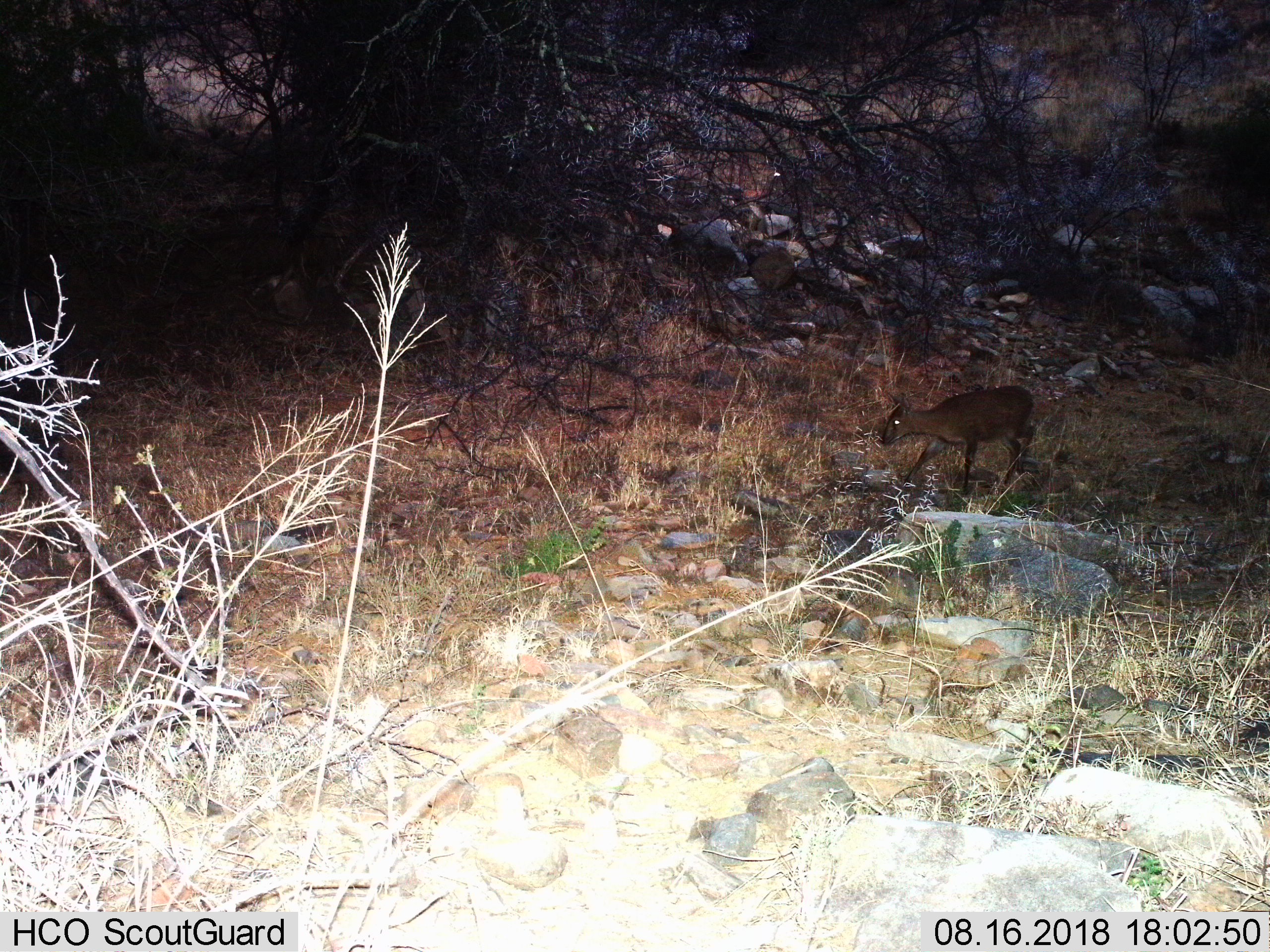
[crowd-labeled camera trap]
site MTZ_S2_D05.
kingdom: Animalia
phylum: Chordata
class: Mammalia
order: Artiodactyla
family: Bovidae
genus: Sylvicapra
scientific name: Sylvicapra grimmia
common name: common duiker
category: duikercommongrey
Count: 1.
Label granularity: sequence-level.